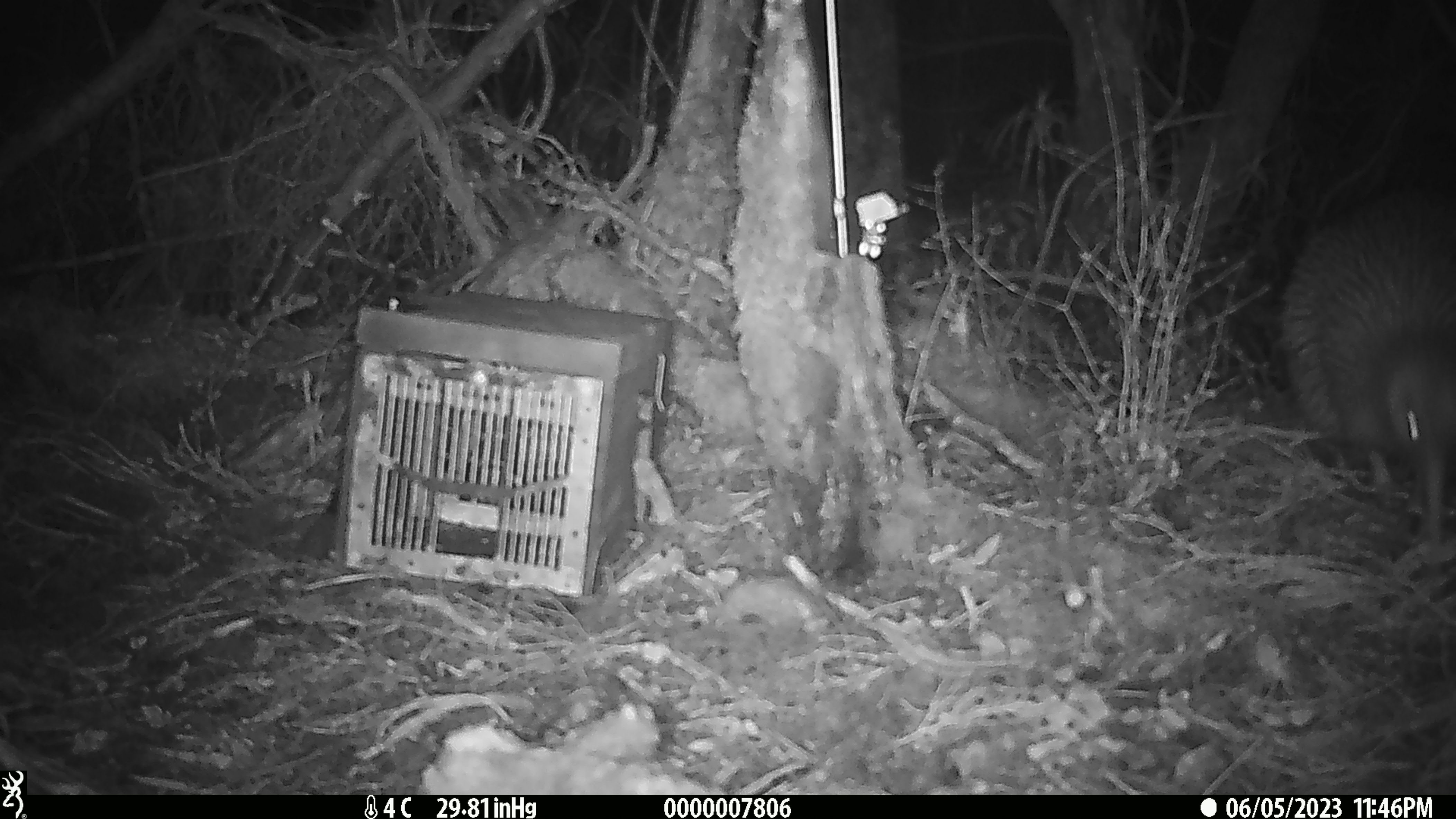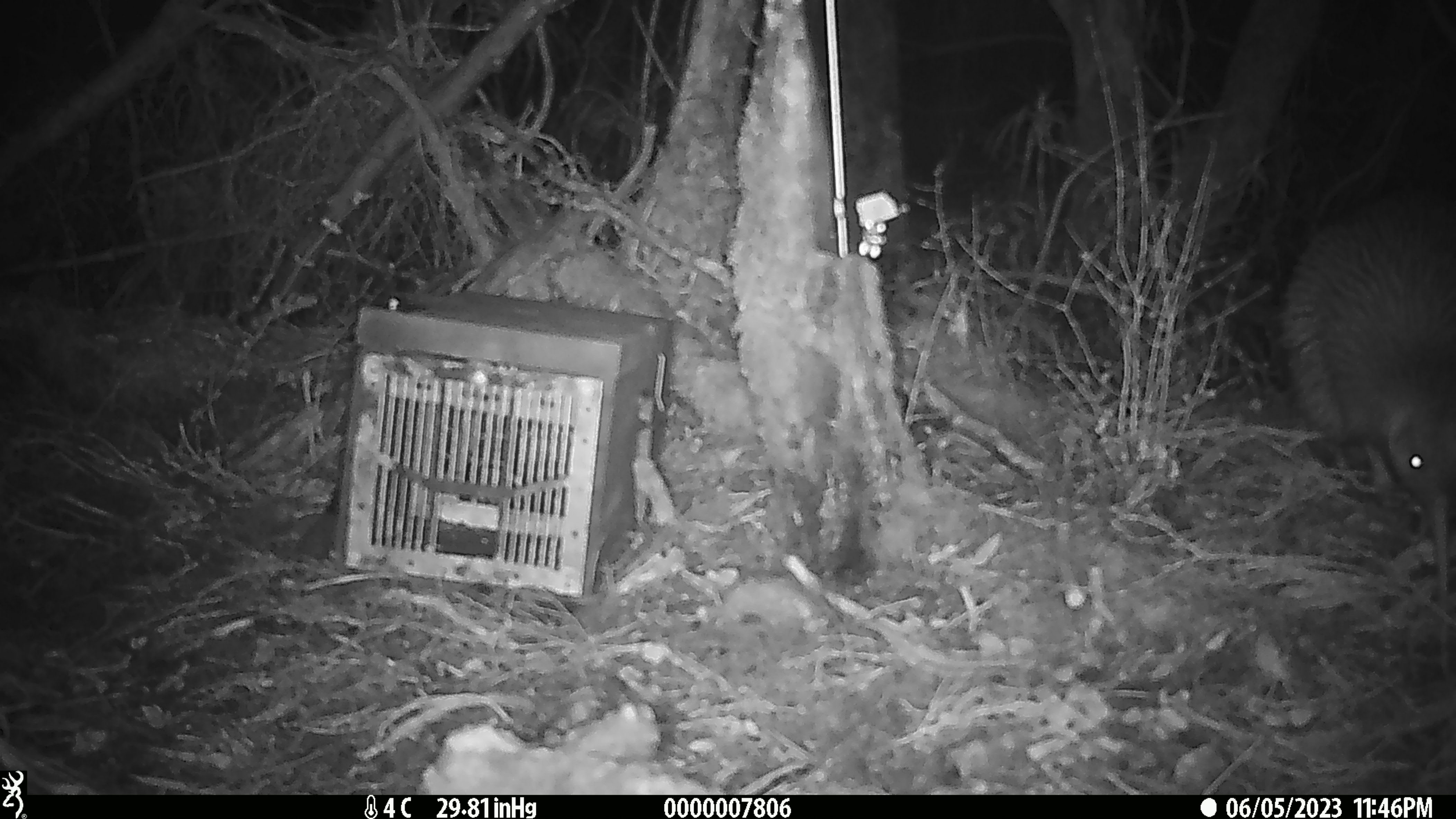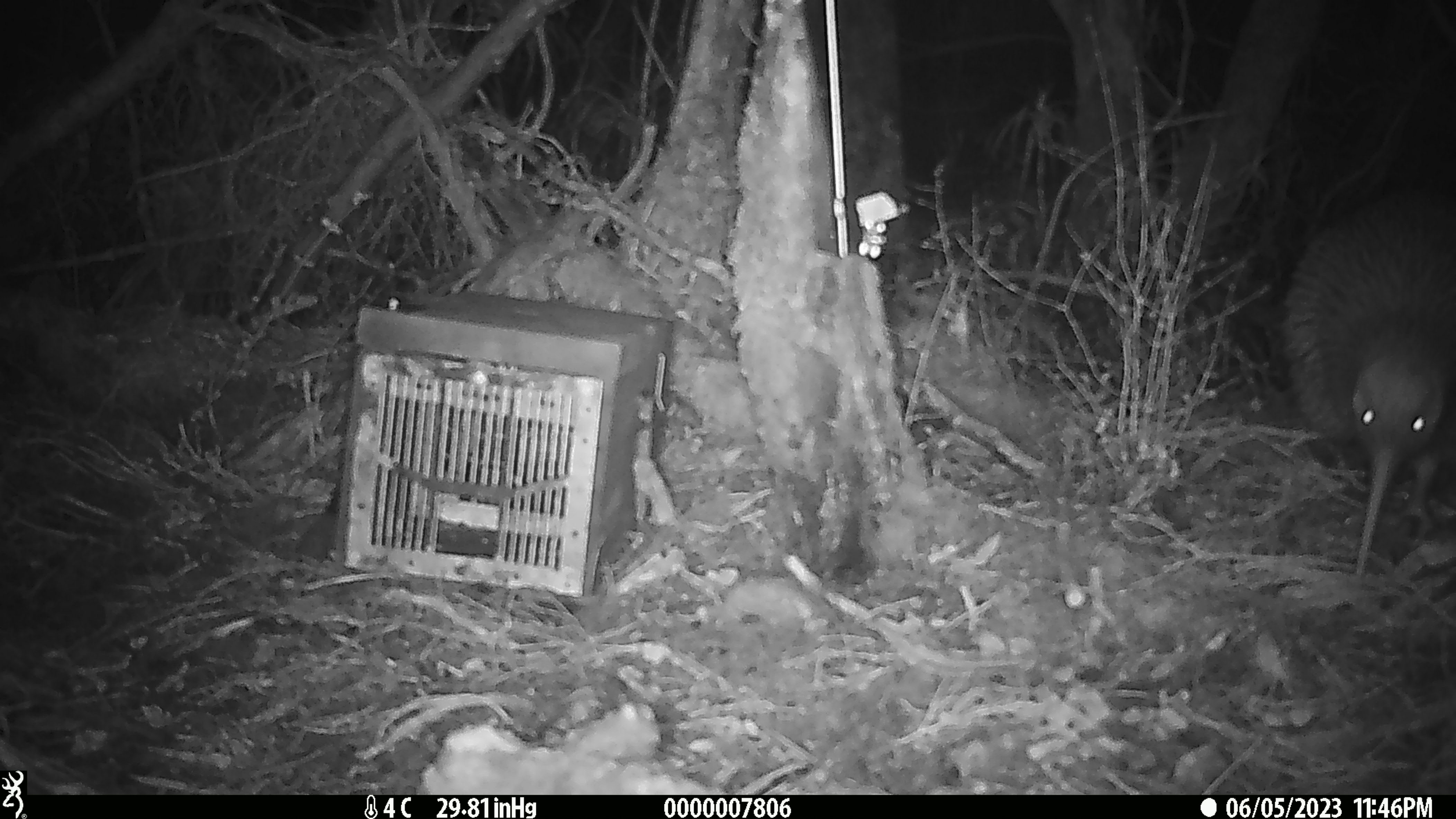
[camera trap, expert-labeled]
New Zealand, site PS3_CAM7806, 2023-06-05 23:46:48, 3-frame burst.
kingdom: Animalia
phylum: Chordata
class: Aves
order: Apterygiformes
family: Apterygidae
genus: Apteryx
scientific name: Apteryx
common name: kiwi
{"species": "kiwi (Apteryx)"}